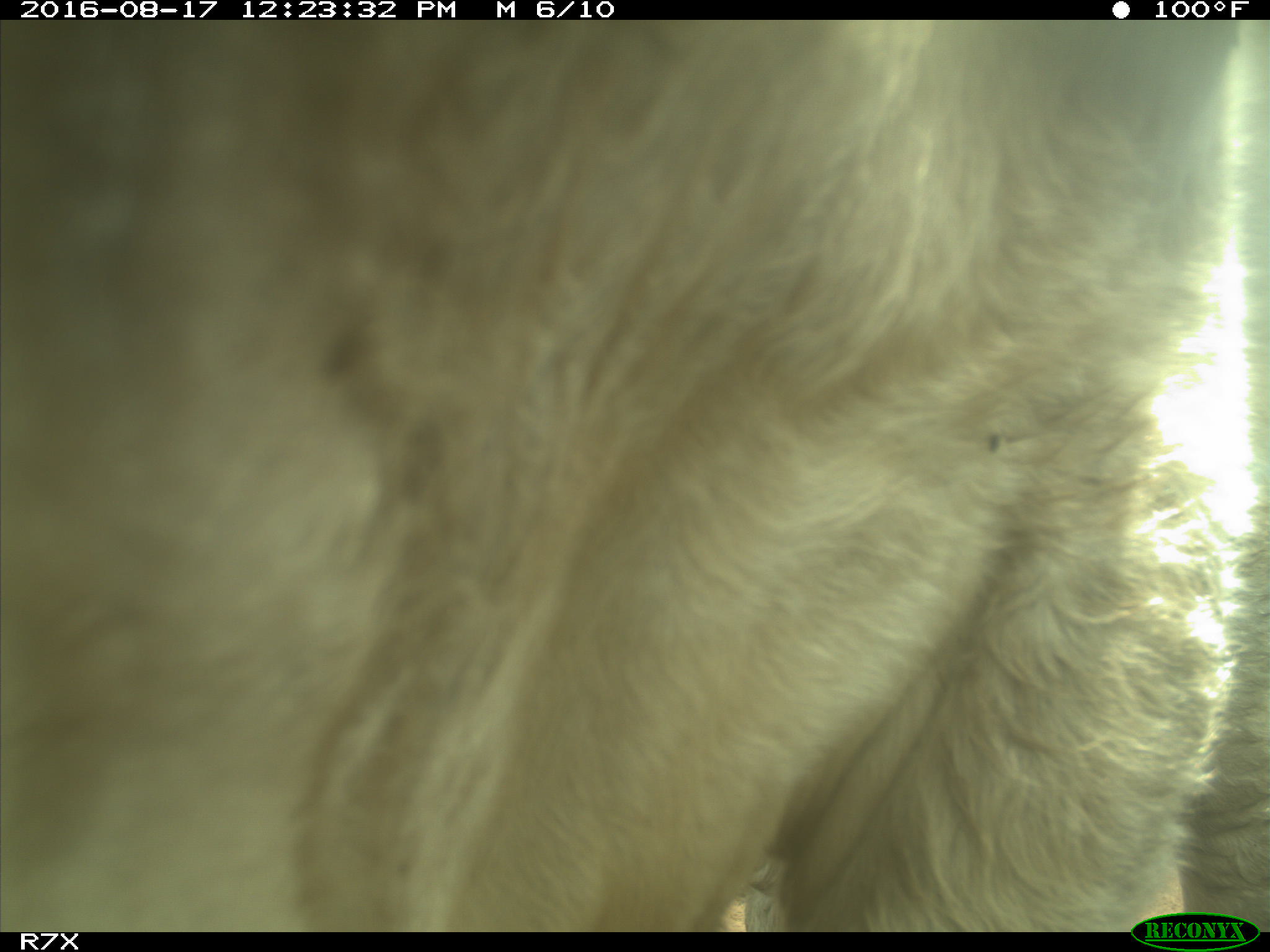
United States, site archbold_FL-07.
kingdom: Animalia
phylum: Chordata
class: Mammalia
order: Artiodactyla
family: Bovidae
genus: Bos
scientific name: Bos taurus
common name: domestic cow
Bos taurus (domestic cow).